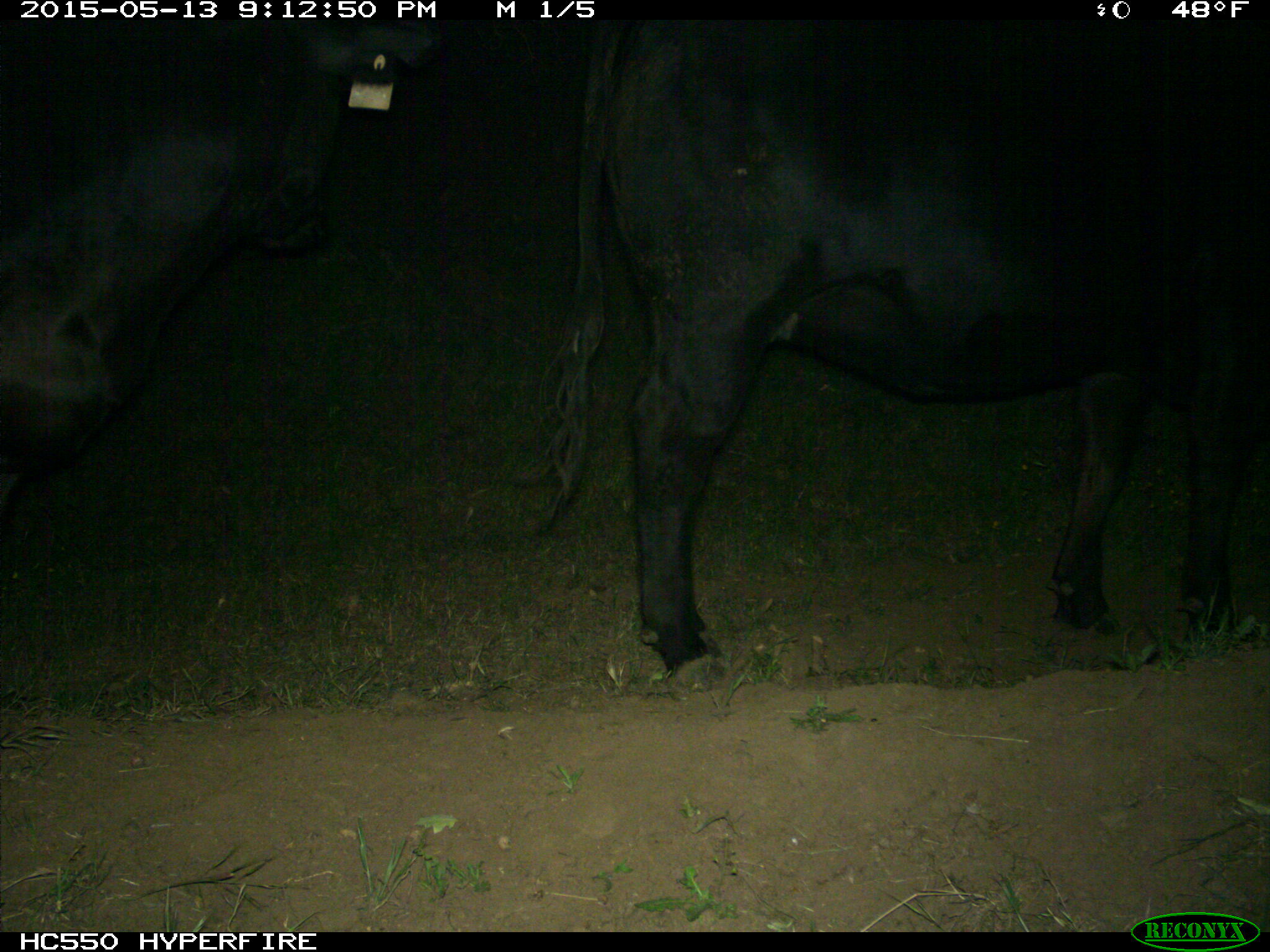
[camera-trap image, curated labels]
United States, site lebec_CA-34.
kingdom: Animalia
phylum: Chordata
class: Mammalia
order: Artiodactyla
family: Bovidae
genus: Bos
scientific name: Bos taurus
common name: domestic cow